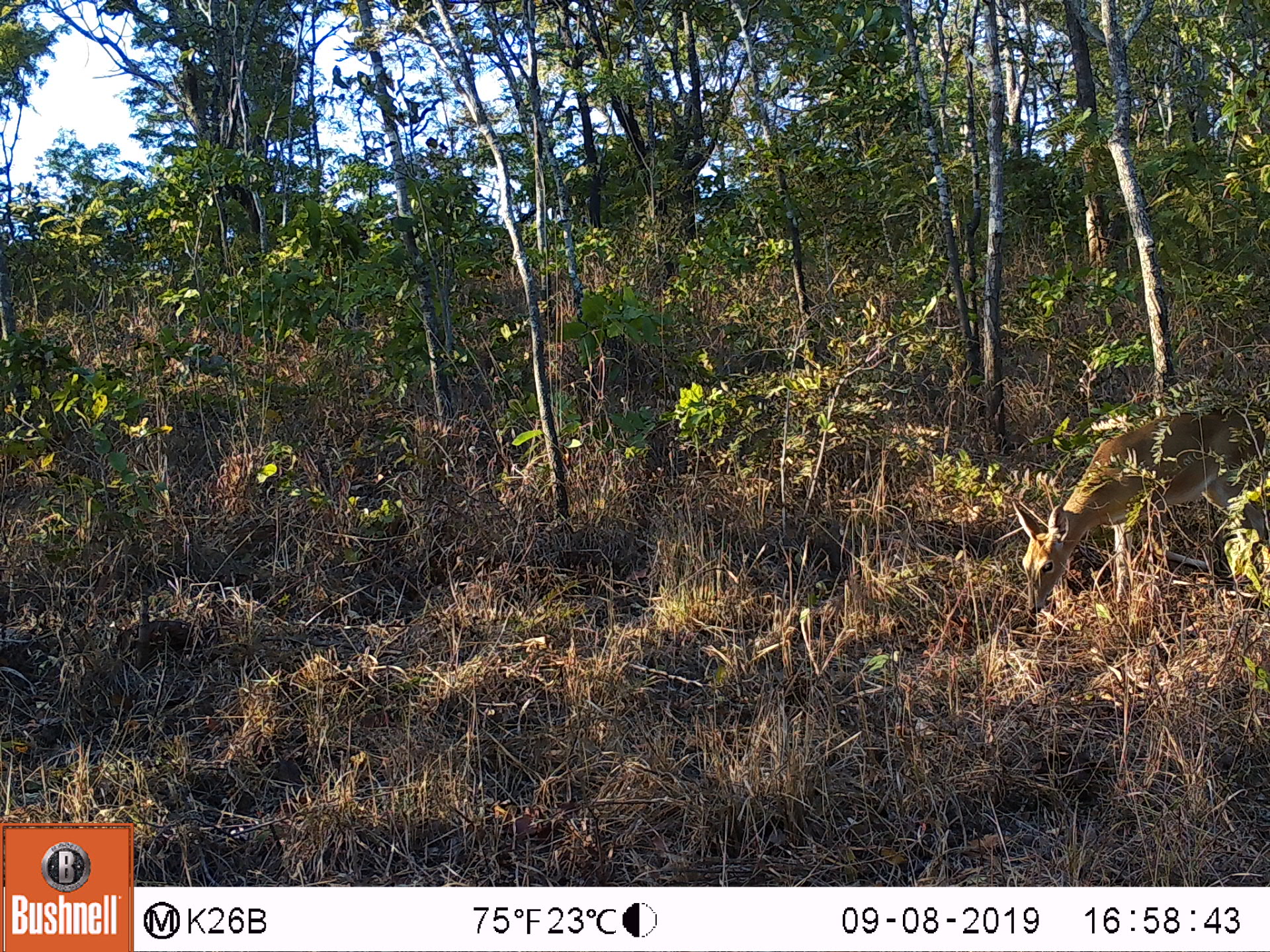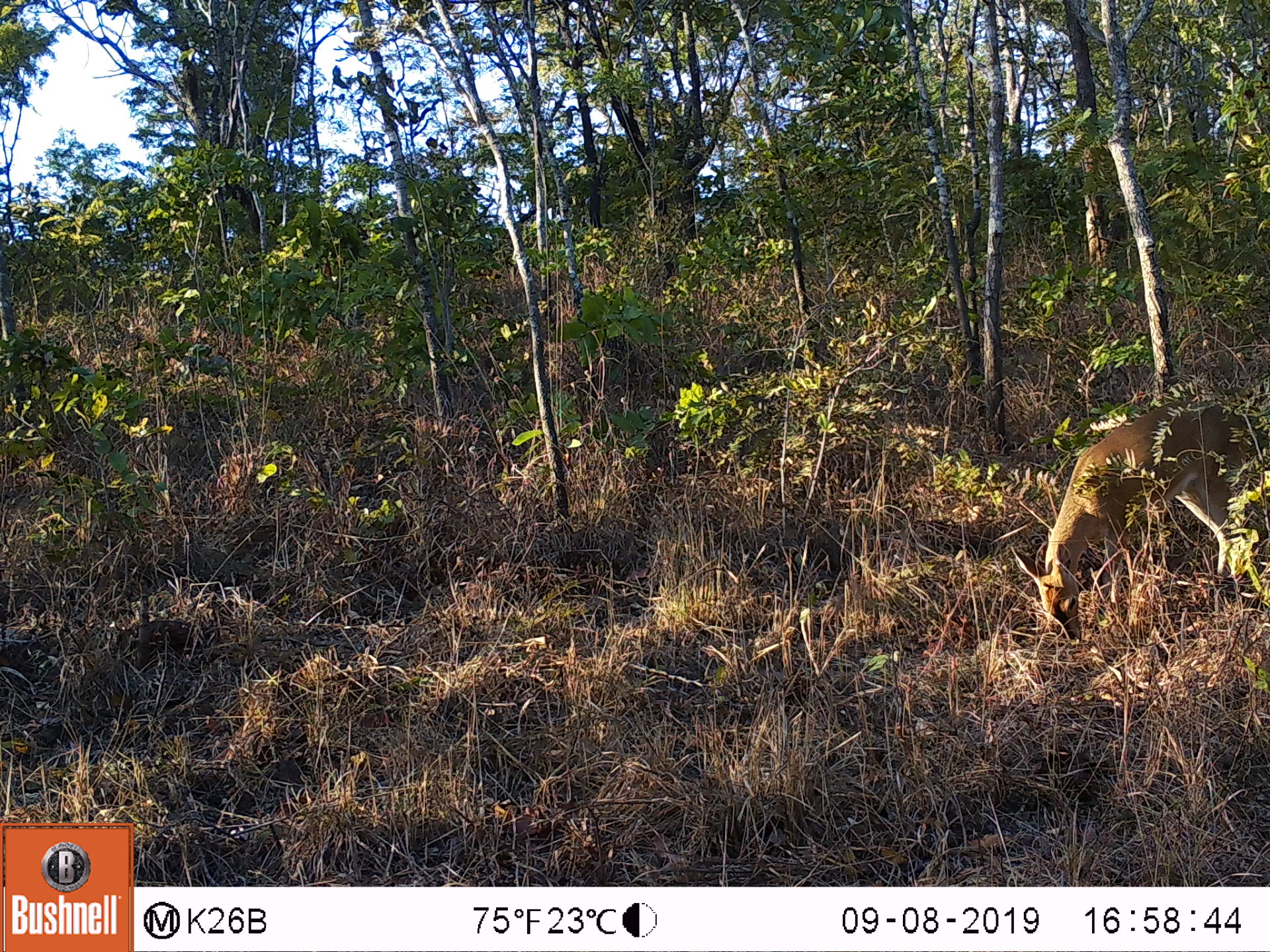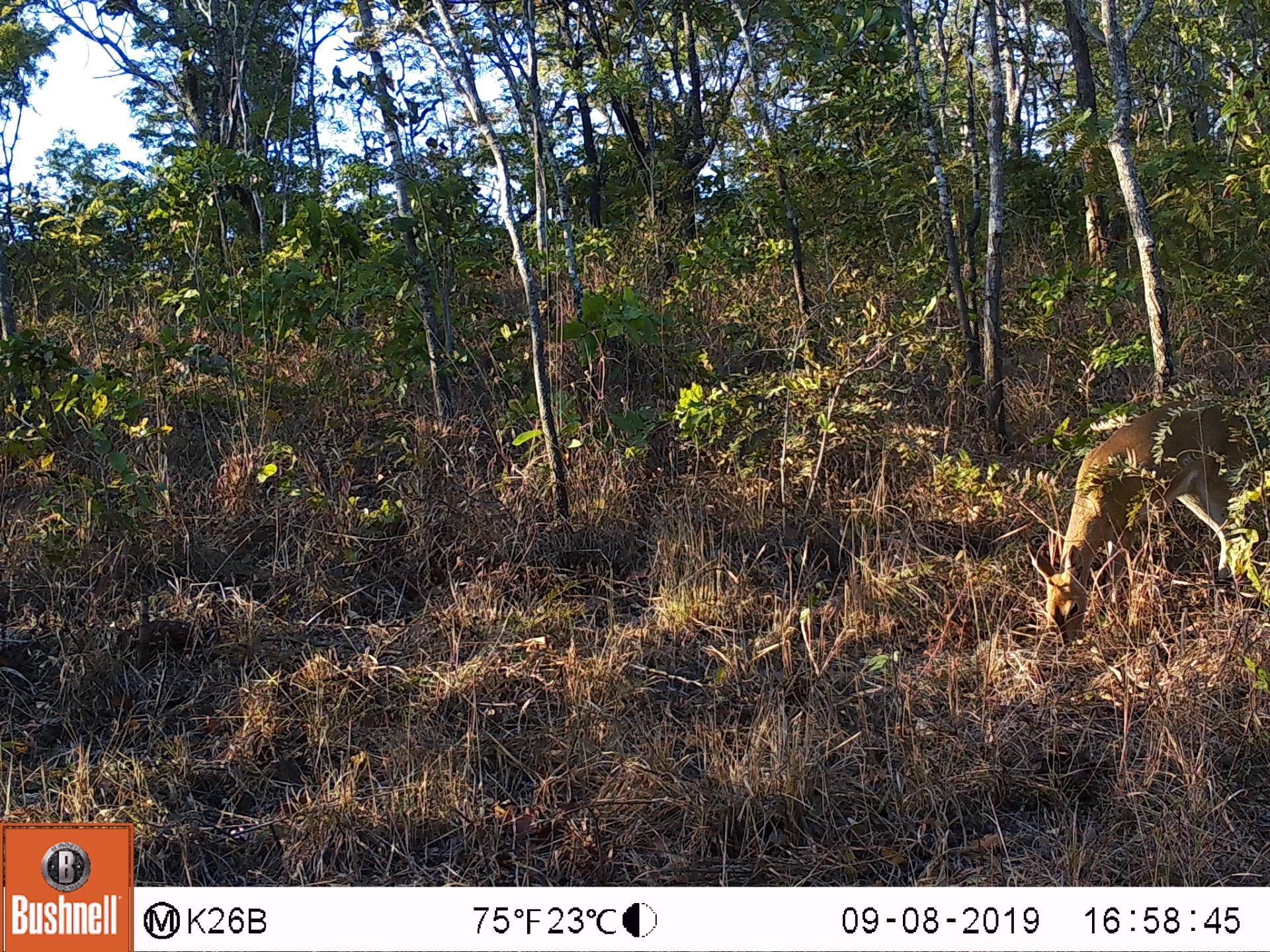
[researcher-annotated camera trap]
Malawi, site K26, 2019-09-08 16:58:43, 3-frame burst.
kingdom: Animalia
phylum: Chordata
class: Mammalia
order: Artiodactyla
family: Bovidae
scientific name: Antilopinae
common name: small antelope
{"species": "small antelope (Antilopinae)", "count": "1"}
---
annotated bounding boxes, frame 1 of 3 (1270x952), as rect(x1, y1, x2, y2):
small antelope: rect(1004, 390, 1268, 634)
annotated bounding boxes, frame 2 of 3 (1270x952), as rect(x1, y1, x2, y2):
small antelope: rect(1002, 388, 1268, 654)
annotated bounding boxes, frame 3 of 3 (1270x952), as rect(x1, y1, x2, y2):
small antelope: rect(1018, 378, 1268, 659)